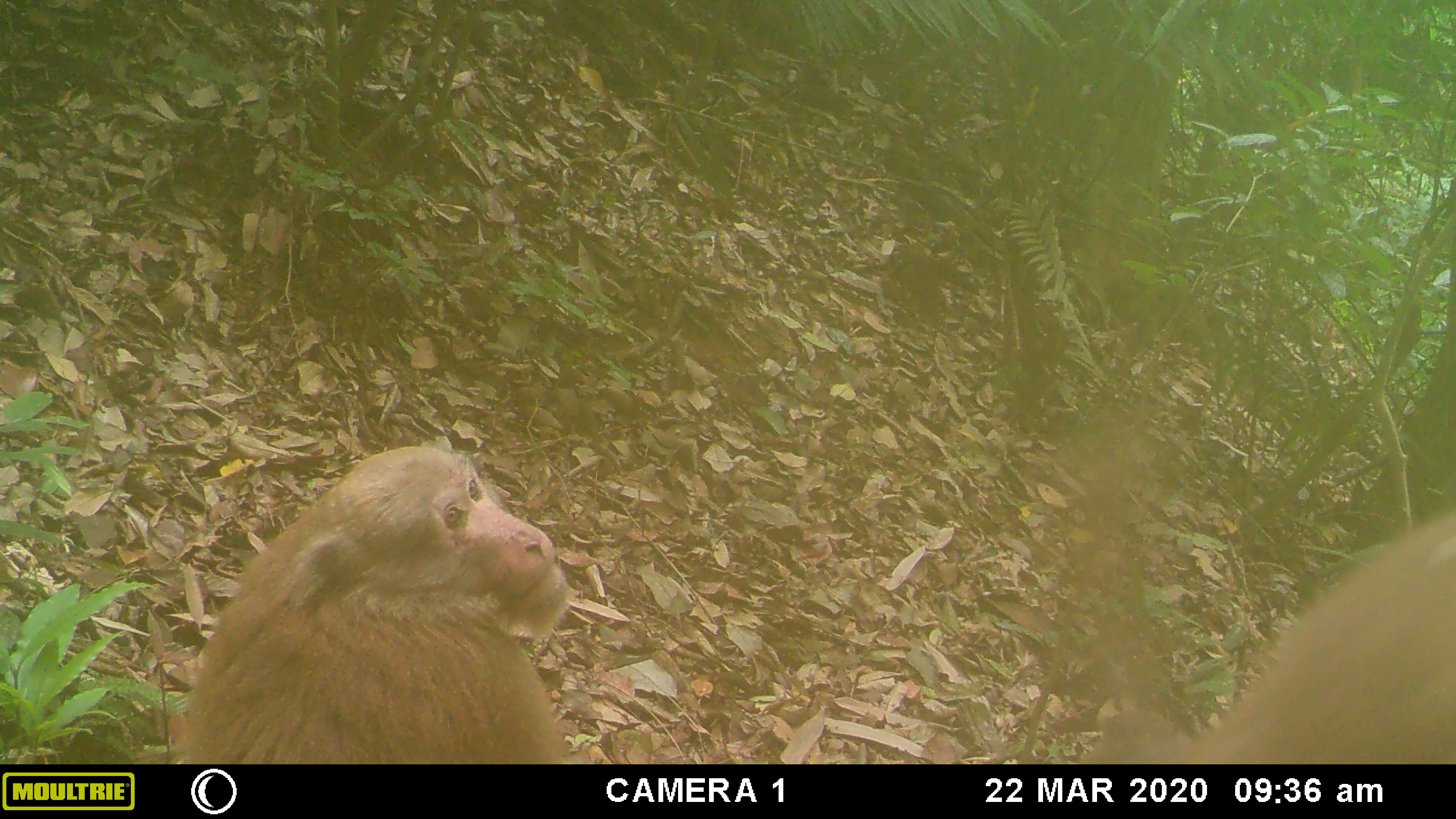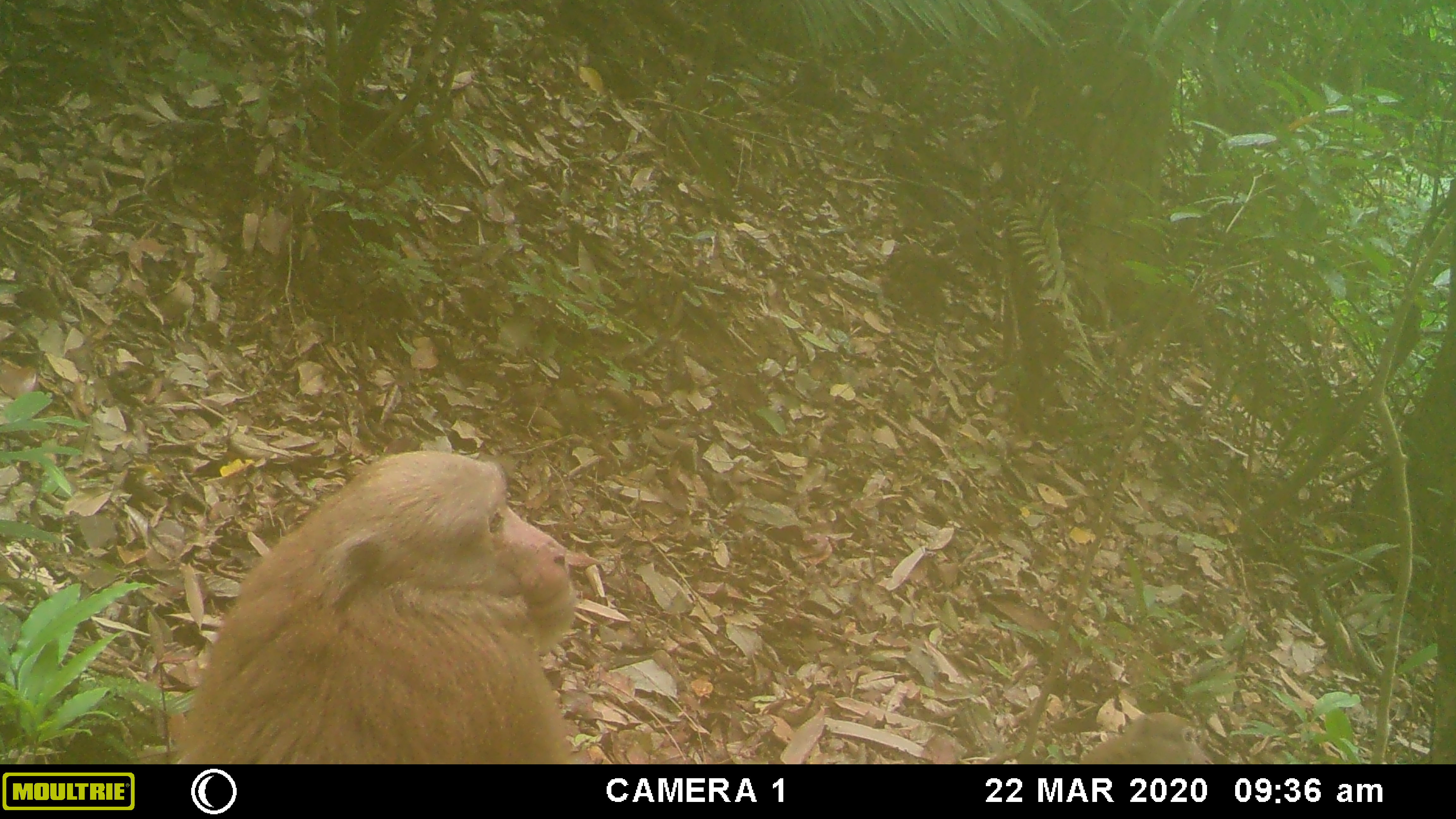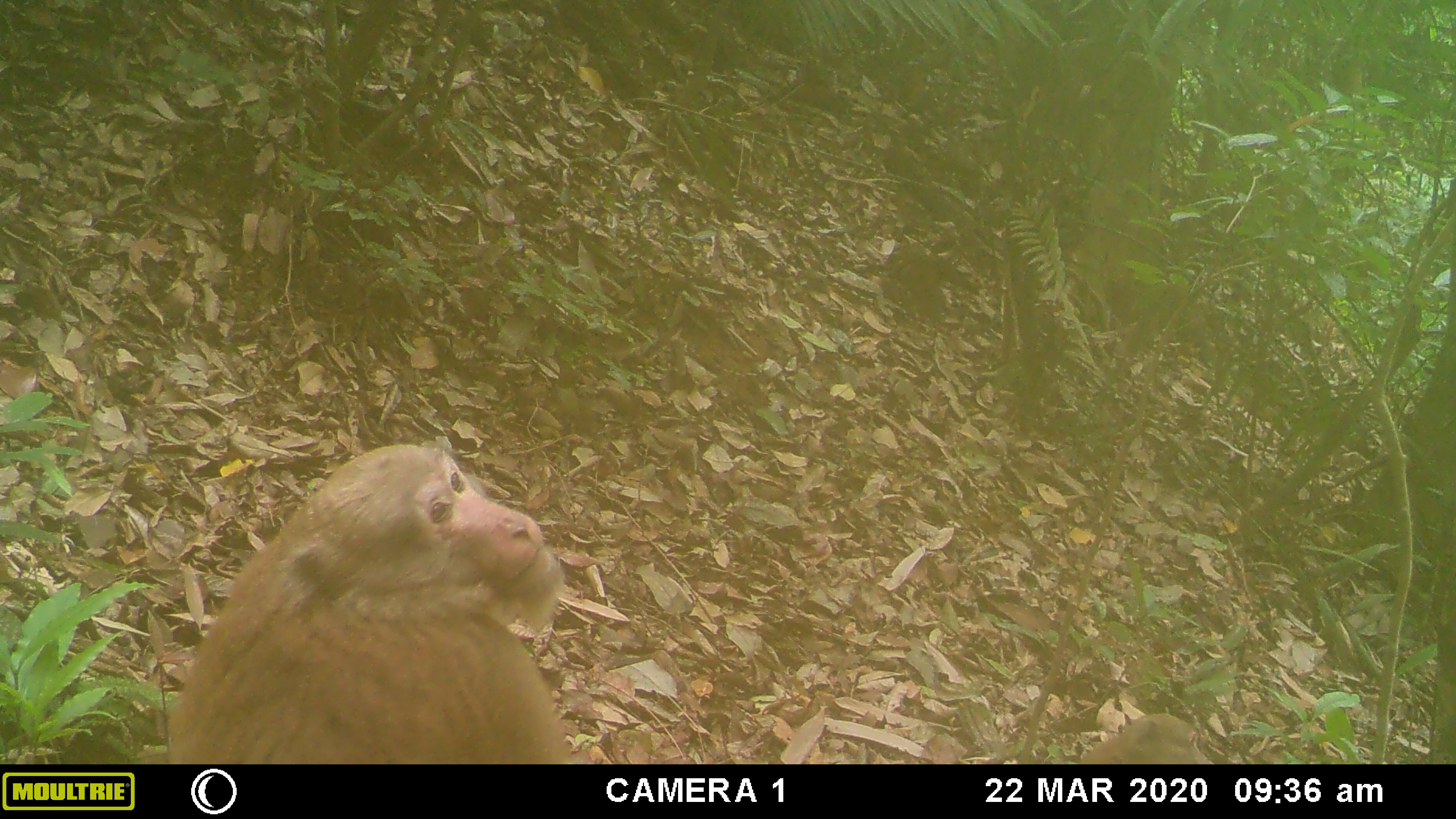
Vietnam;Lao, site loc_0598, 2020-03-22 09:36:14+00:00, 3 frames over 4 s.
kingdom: Animalia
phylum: Chordata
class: Mammalia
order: Primates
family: Cercopithecidae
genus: Macaca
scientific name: Macaca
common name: macaques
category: assam or rhesus macaque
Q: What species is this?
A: Assam or rhesus macaque (macaques) (Macaca).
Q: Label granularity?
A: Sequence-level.